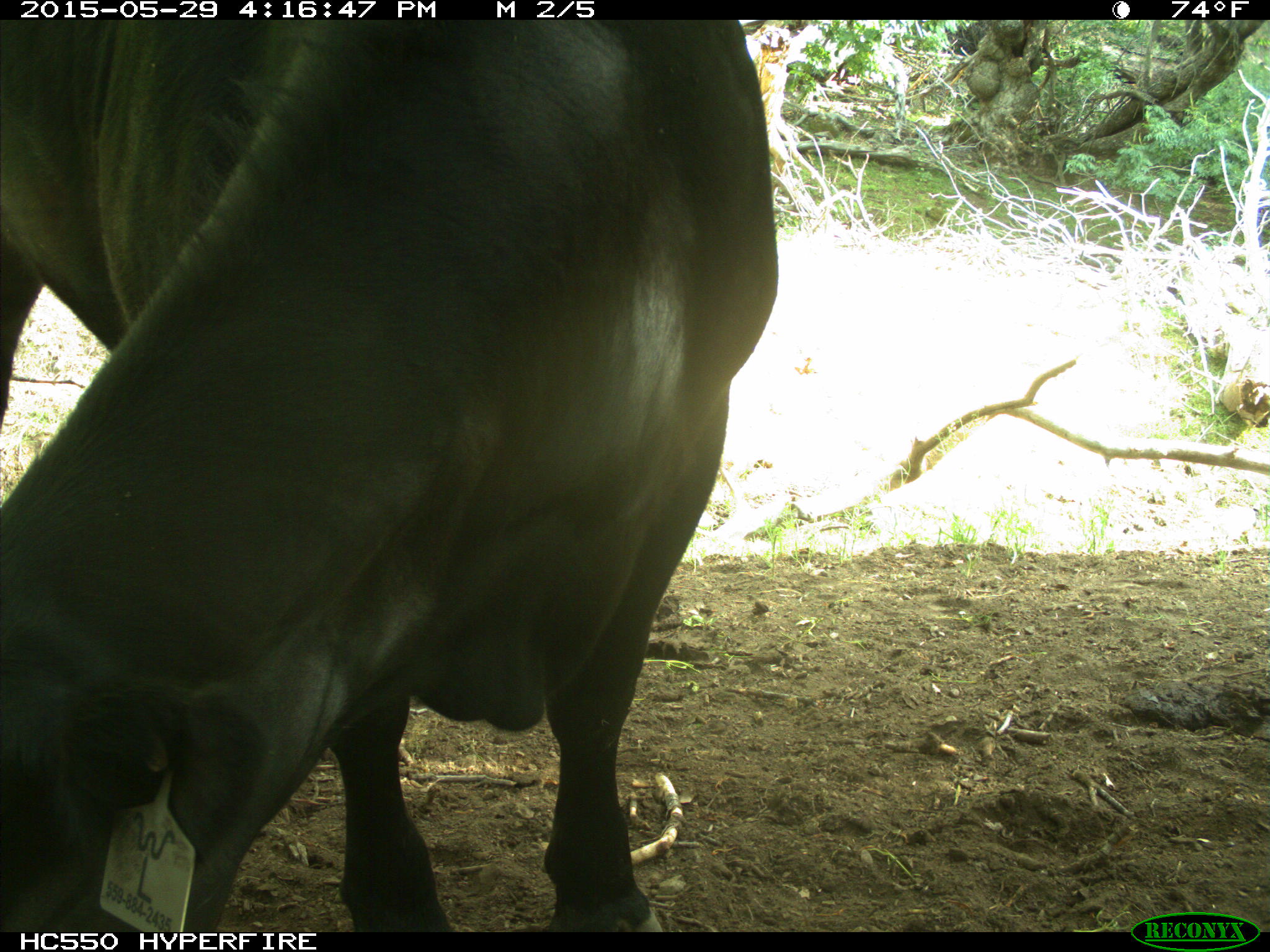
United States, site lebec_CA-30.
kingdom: Animalia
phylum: Chordata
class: Mammalia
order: Artiodactyla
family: Bovidae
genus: Bos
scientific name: Bos taurus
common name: domestic cow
Bos taurus (domestic cow).